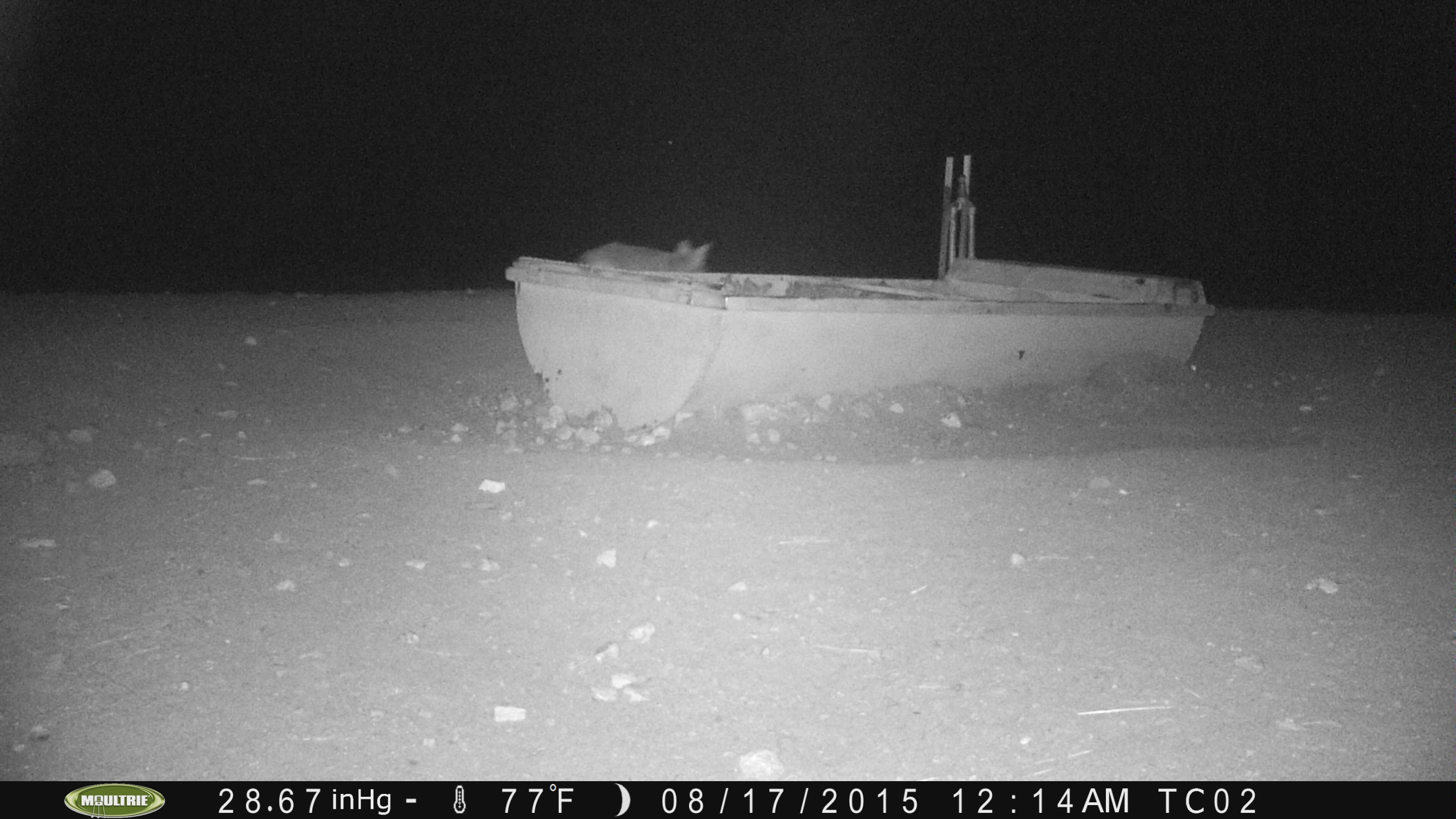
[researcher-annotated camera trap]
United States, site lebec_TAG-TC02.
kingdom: Animalia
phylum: Chordata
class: Mammalia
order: Carnivora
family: Canidae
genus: Canis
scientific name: Canis latrans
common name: coyote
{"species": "Canis latrans (coyote)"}